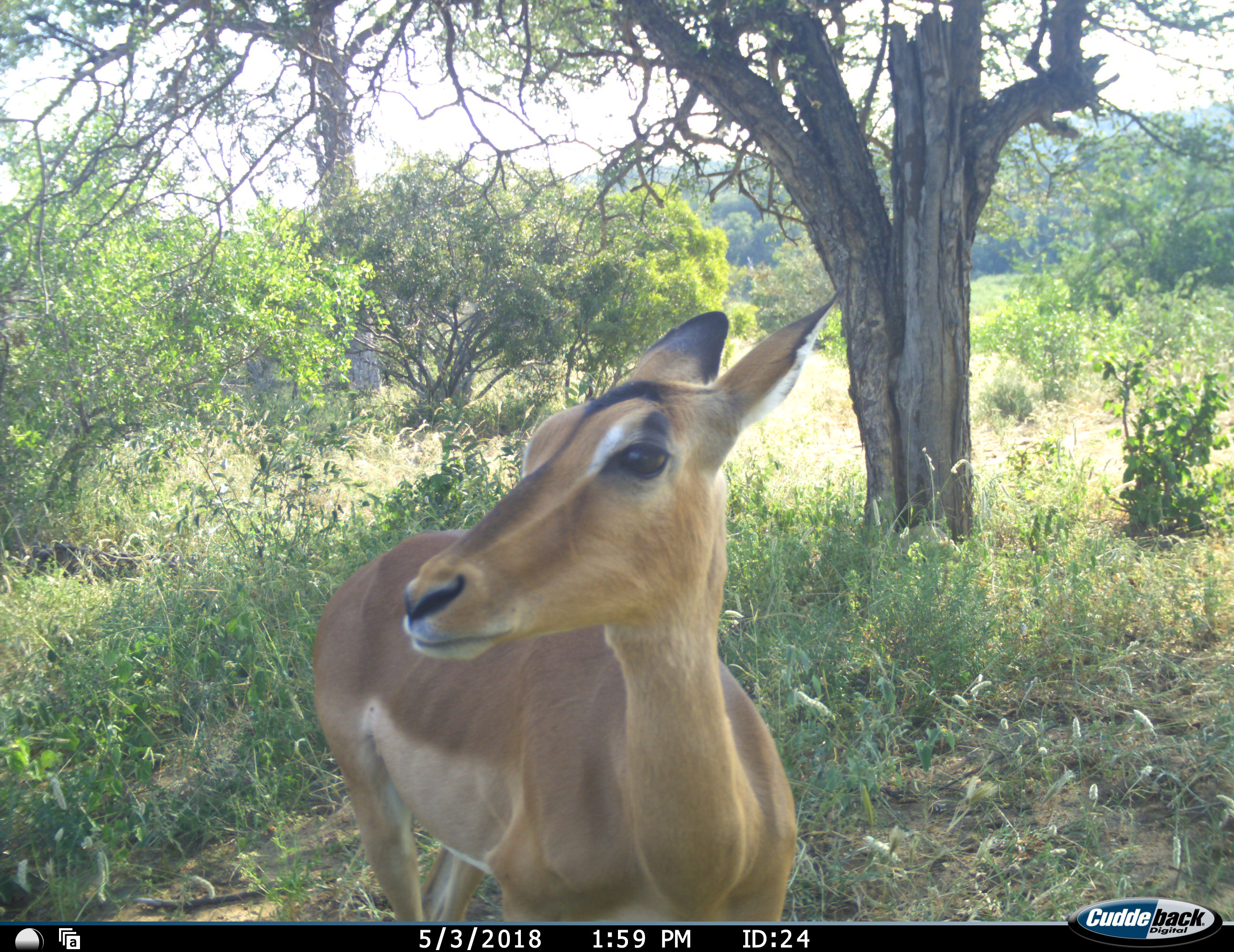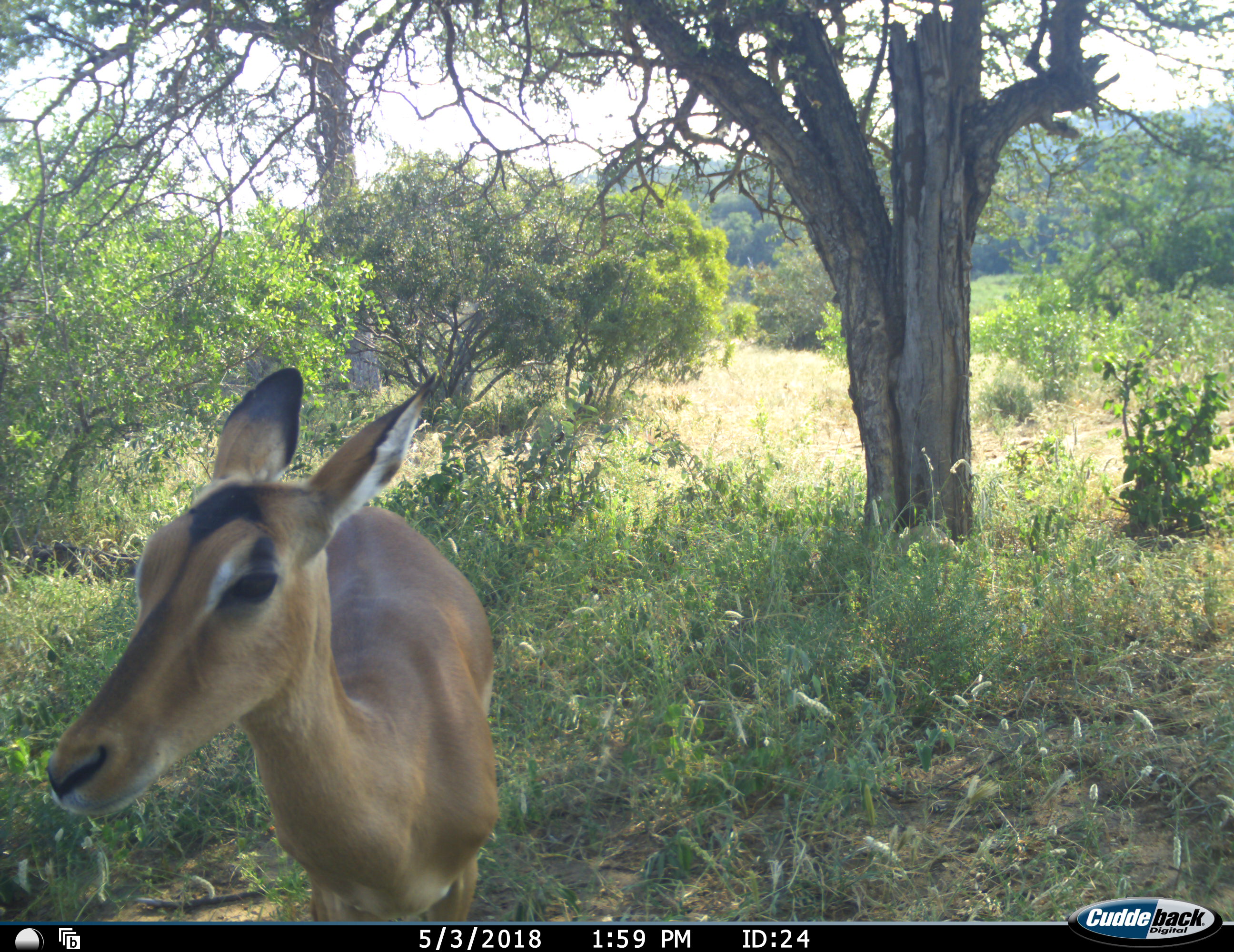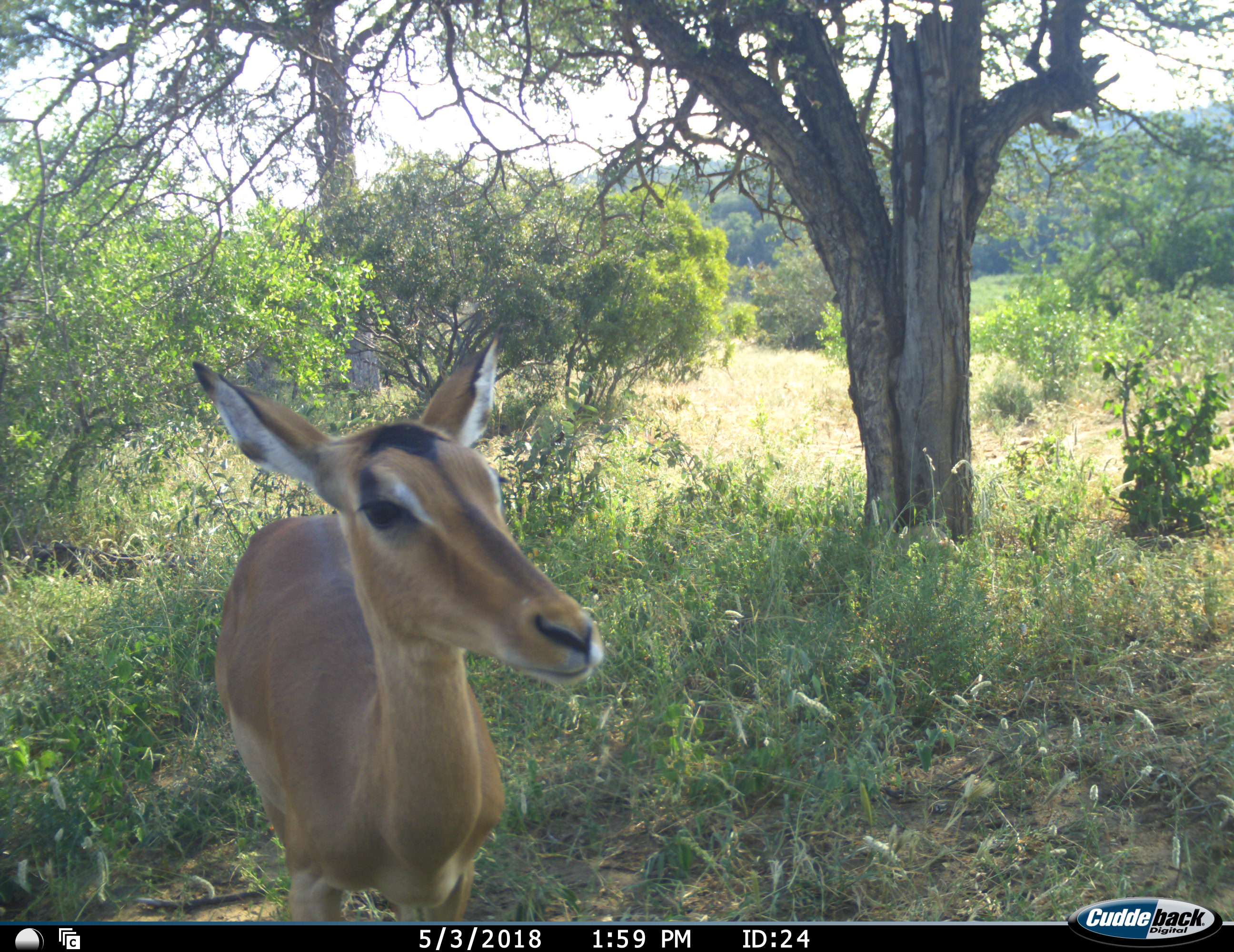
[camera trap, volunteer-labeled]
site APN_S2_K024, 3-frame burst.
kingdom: Animalia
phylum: Chordata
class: Mammalia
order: Artiodactyla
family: Bovidae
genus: Aepyceros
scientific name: Aepyceros melampus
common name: impala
Impala (Aepyceros melampus), count 1. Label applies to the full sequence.